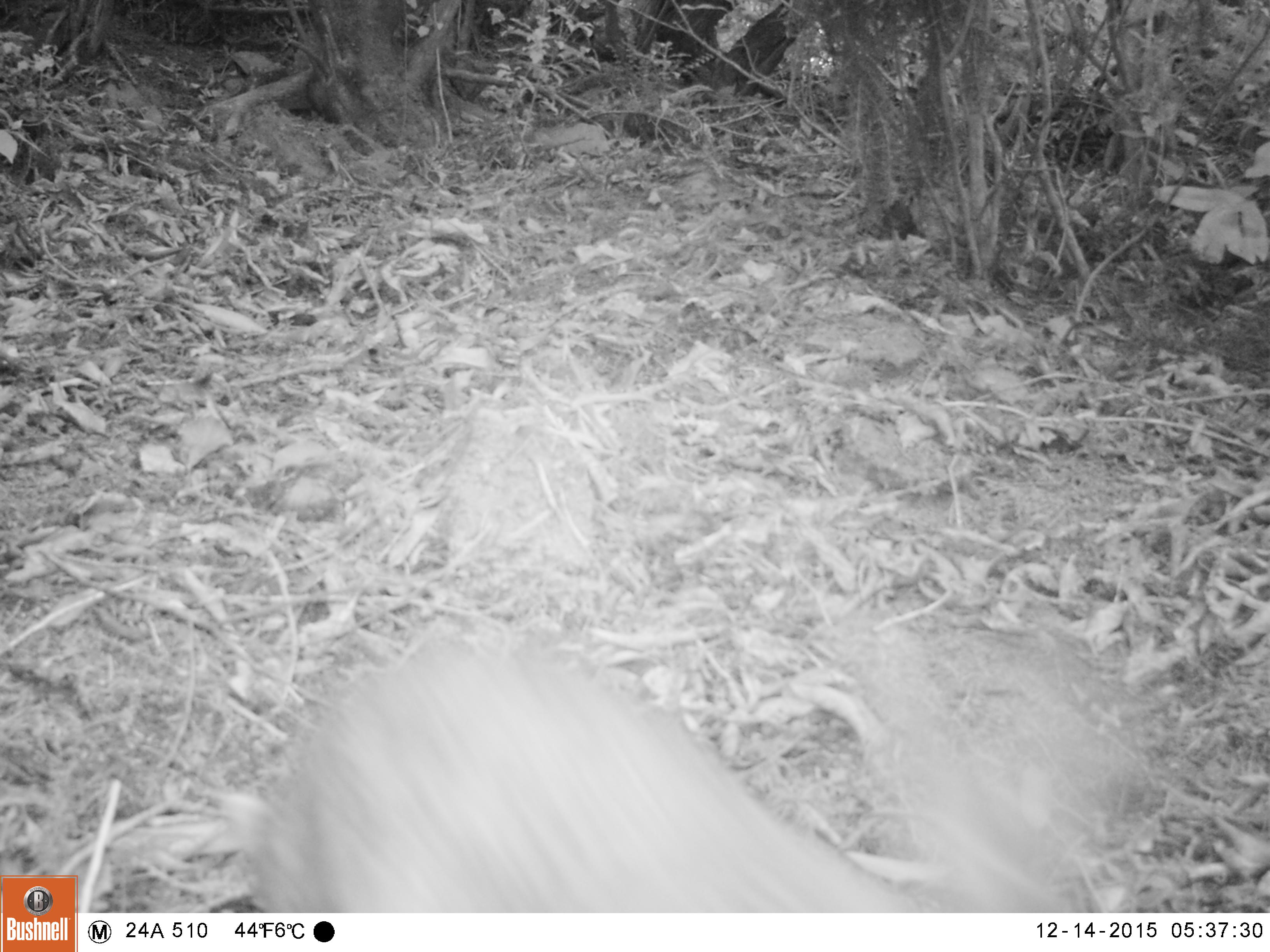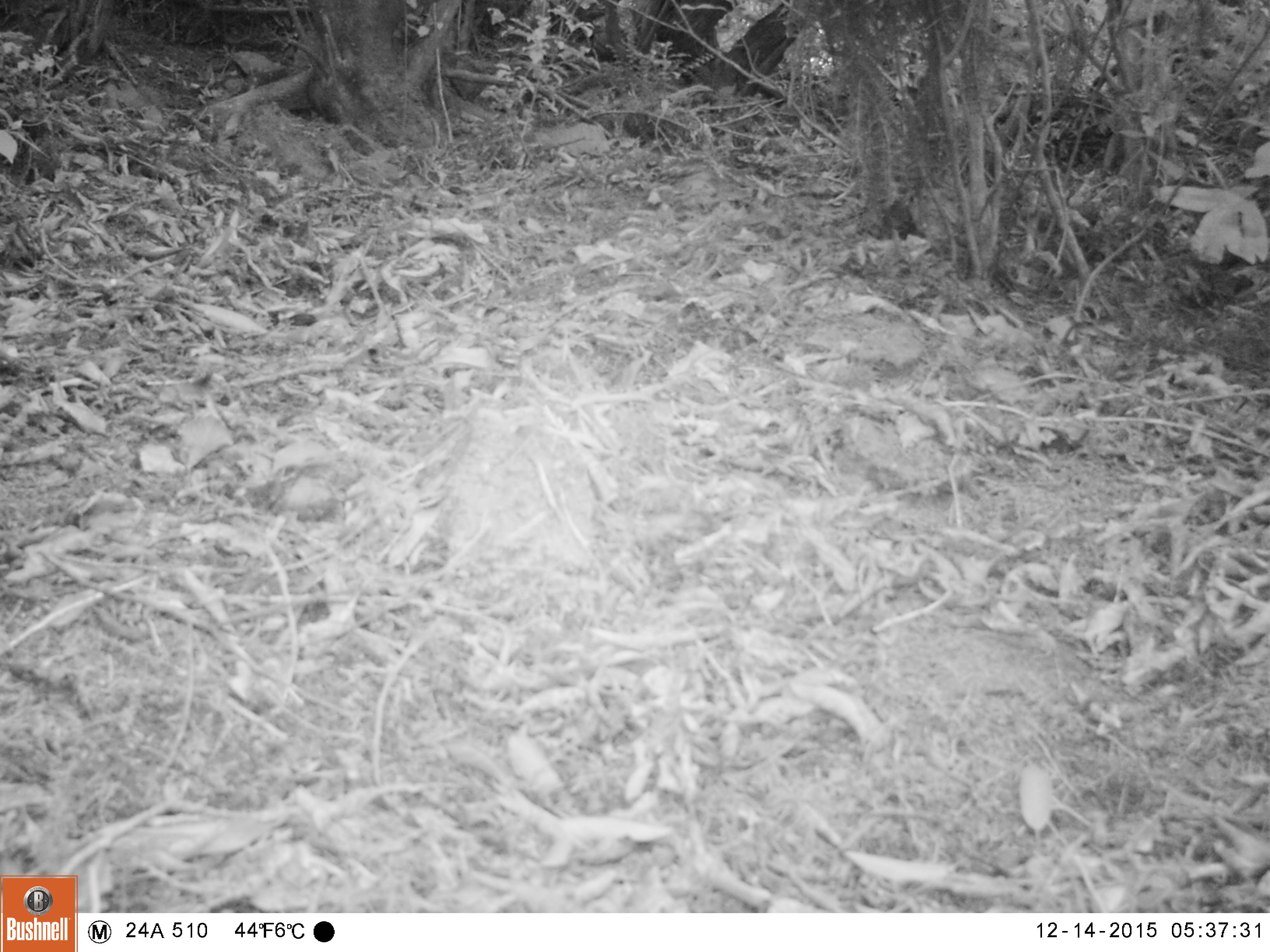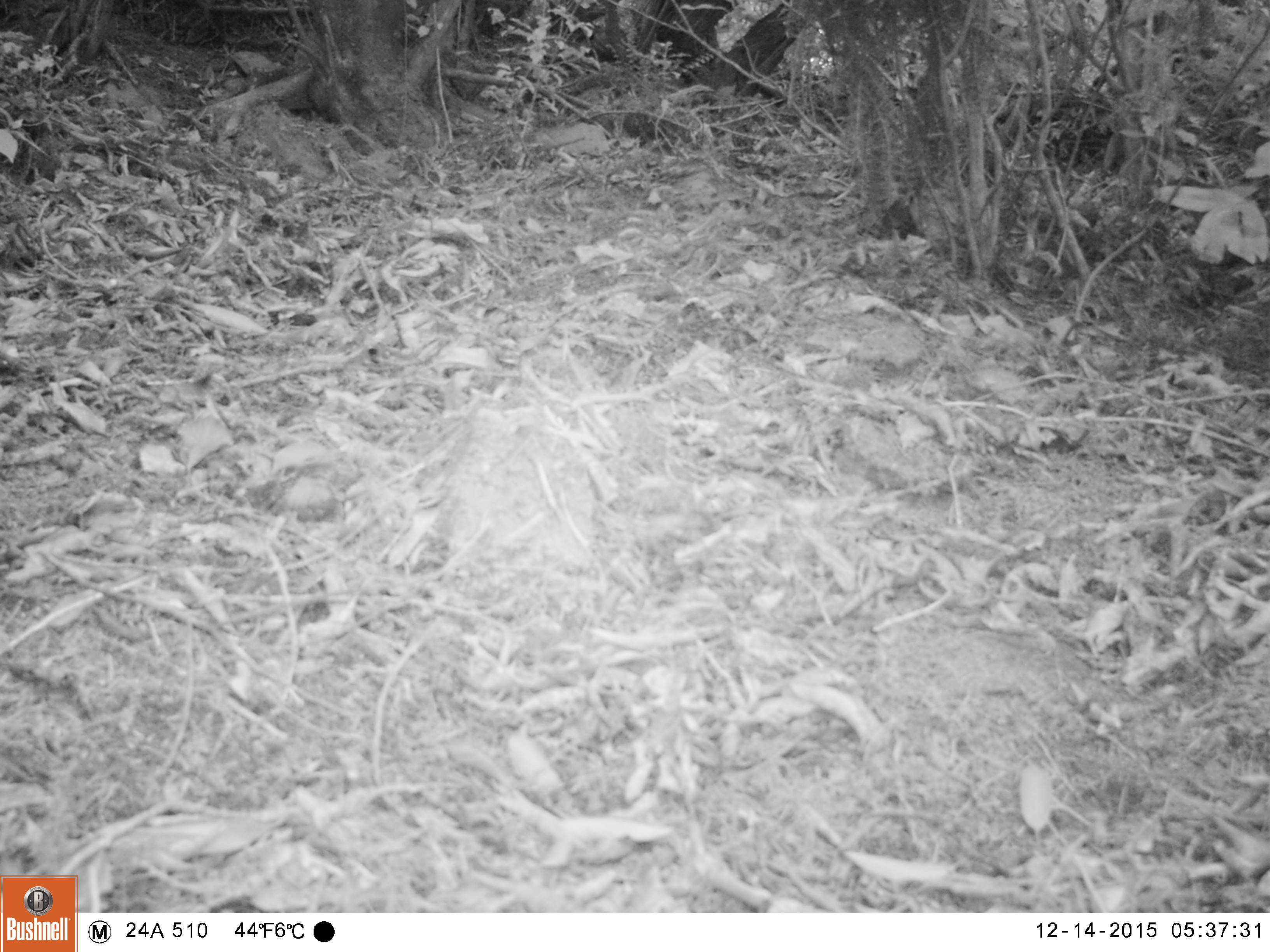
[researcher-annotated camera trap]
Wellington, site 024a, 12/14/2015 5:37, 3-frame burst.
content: unidentified animal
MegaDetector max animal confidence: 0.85